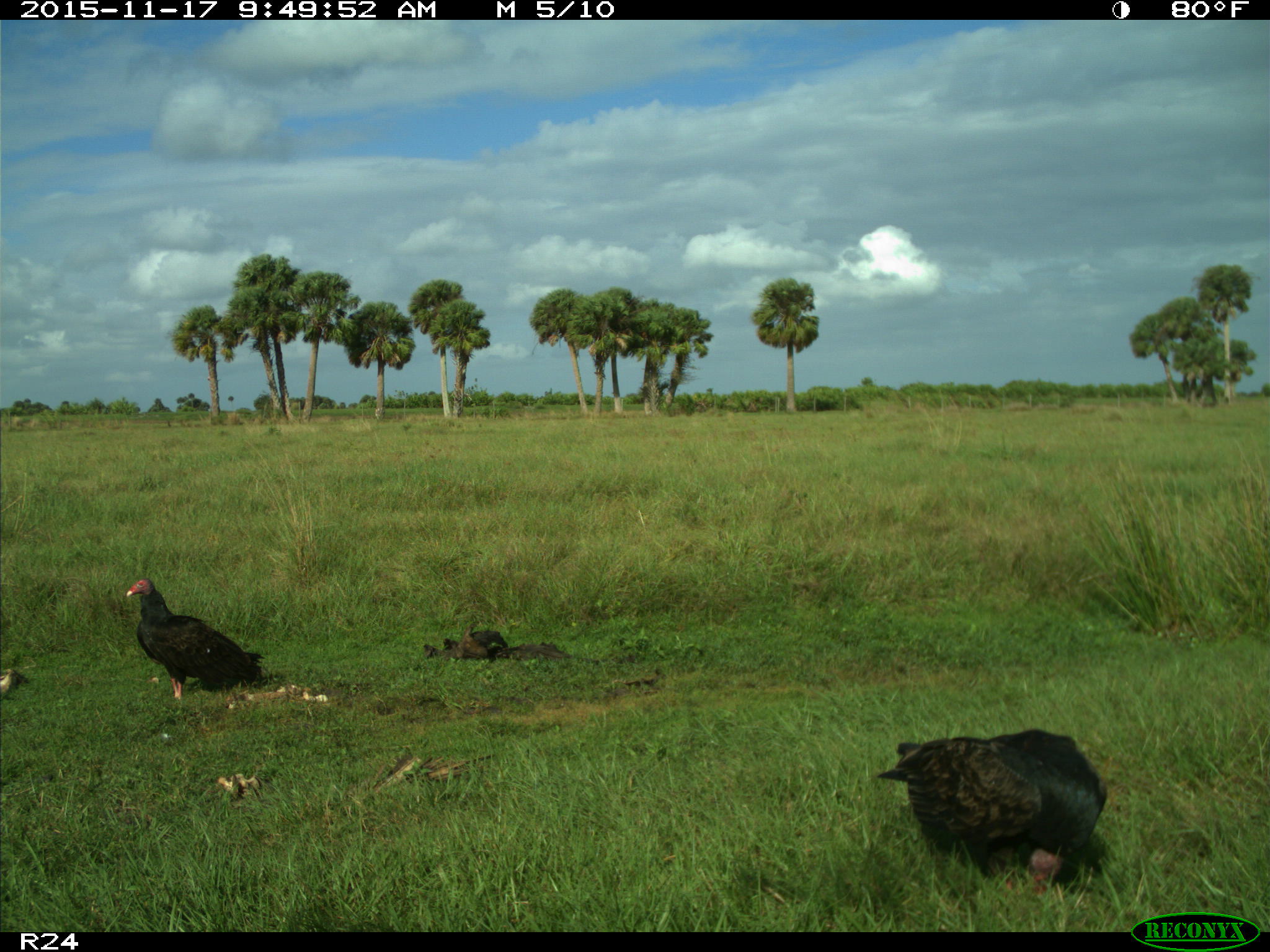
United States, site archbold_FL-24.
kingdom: Animalia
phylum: Chordata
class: Aves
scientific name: Aves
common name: birds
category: unidentified bird